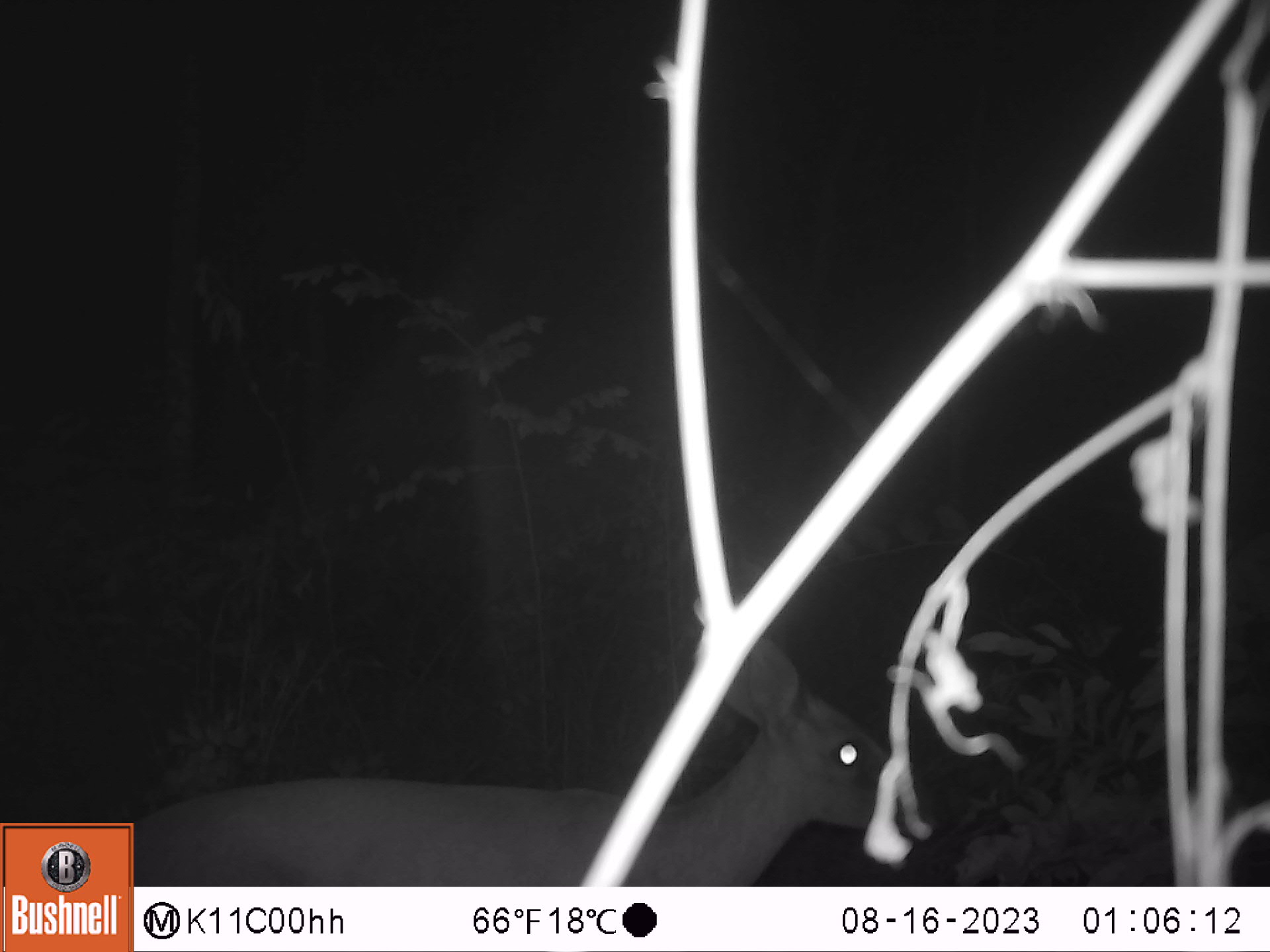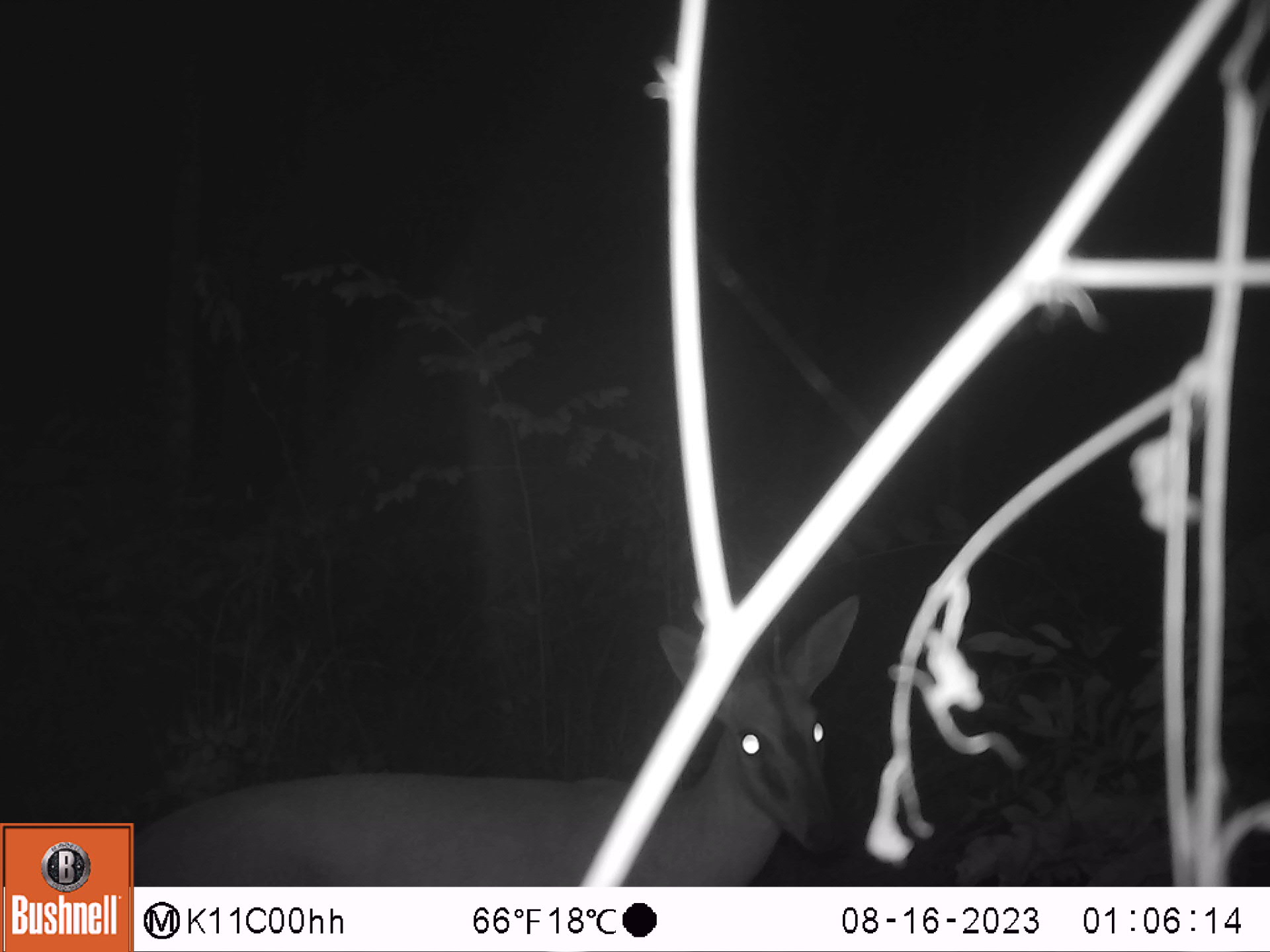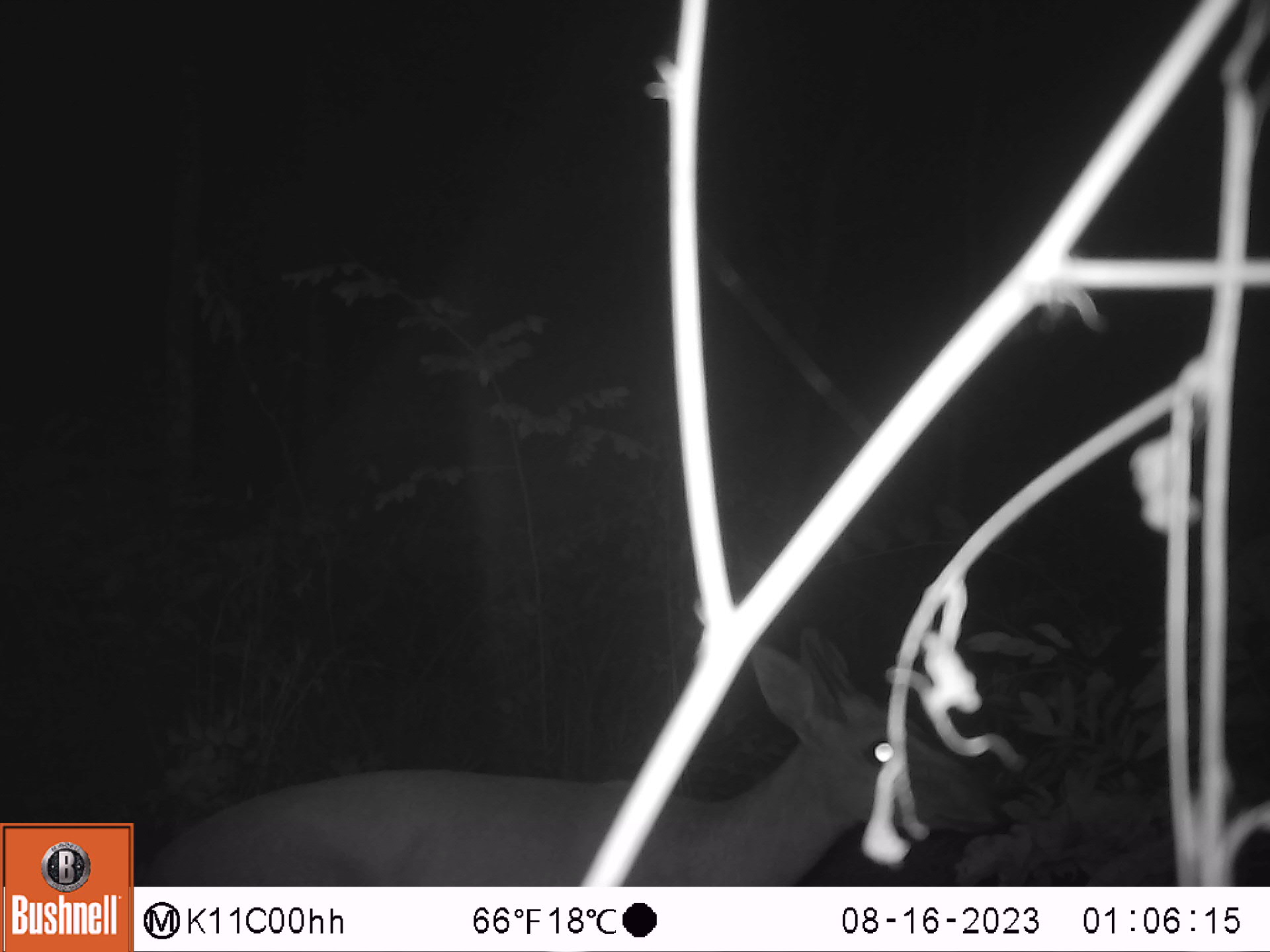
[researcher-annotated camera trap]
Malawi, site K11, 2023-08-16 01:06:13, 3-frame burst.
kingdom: Animalia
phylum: Chordata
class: Mammalia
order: Artiodactyla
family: Bovidae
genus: Sylvicapra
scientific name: Sylvicapra grimmia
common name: common duiker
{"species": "common duiker (Sylvicapra grimmia)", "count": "1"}